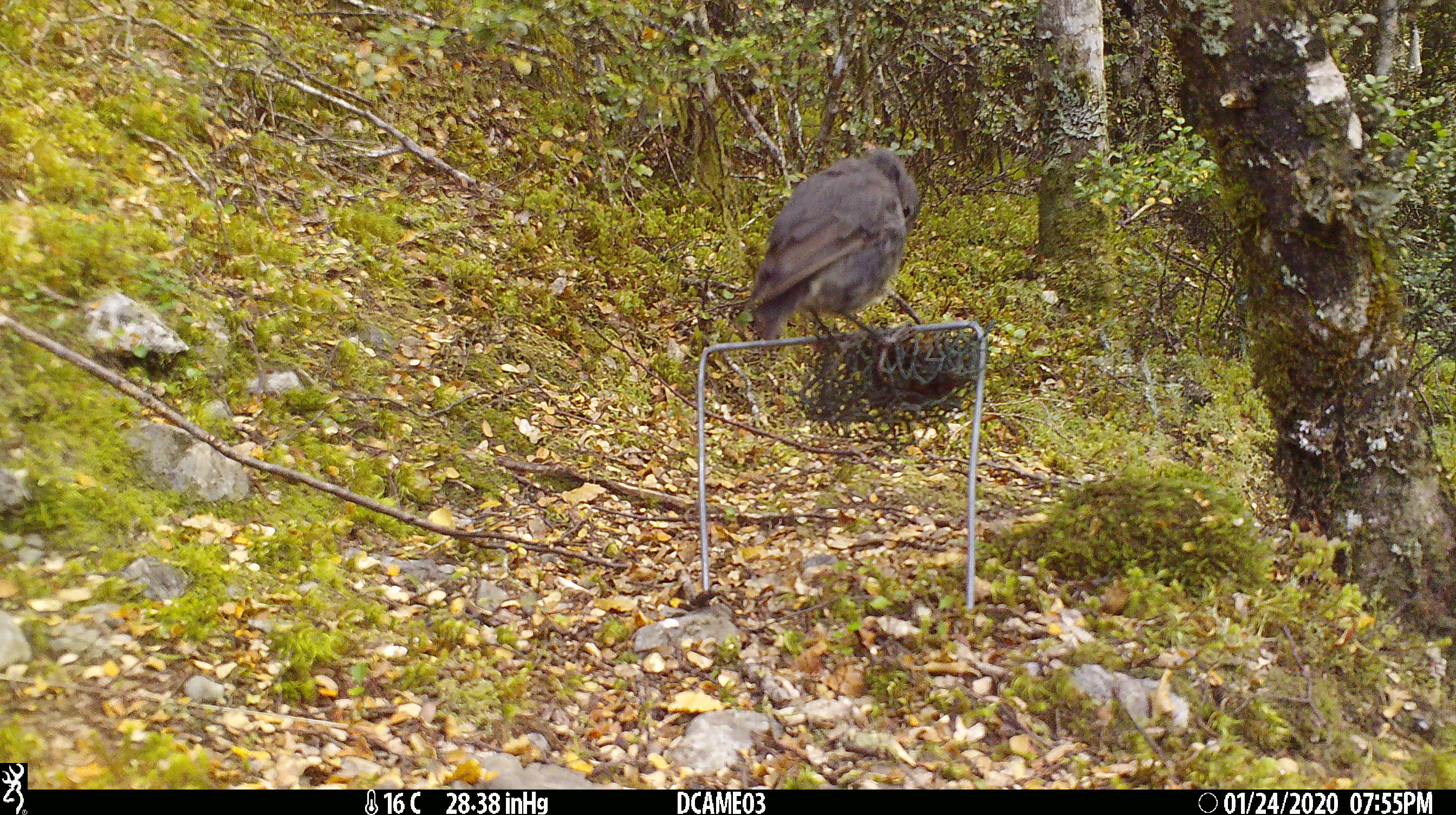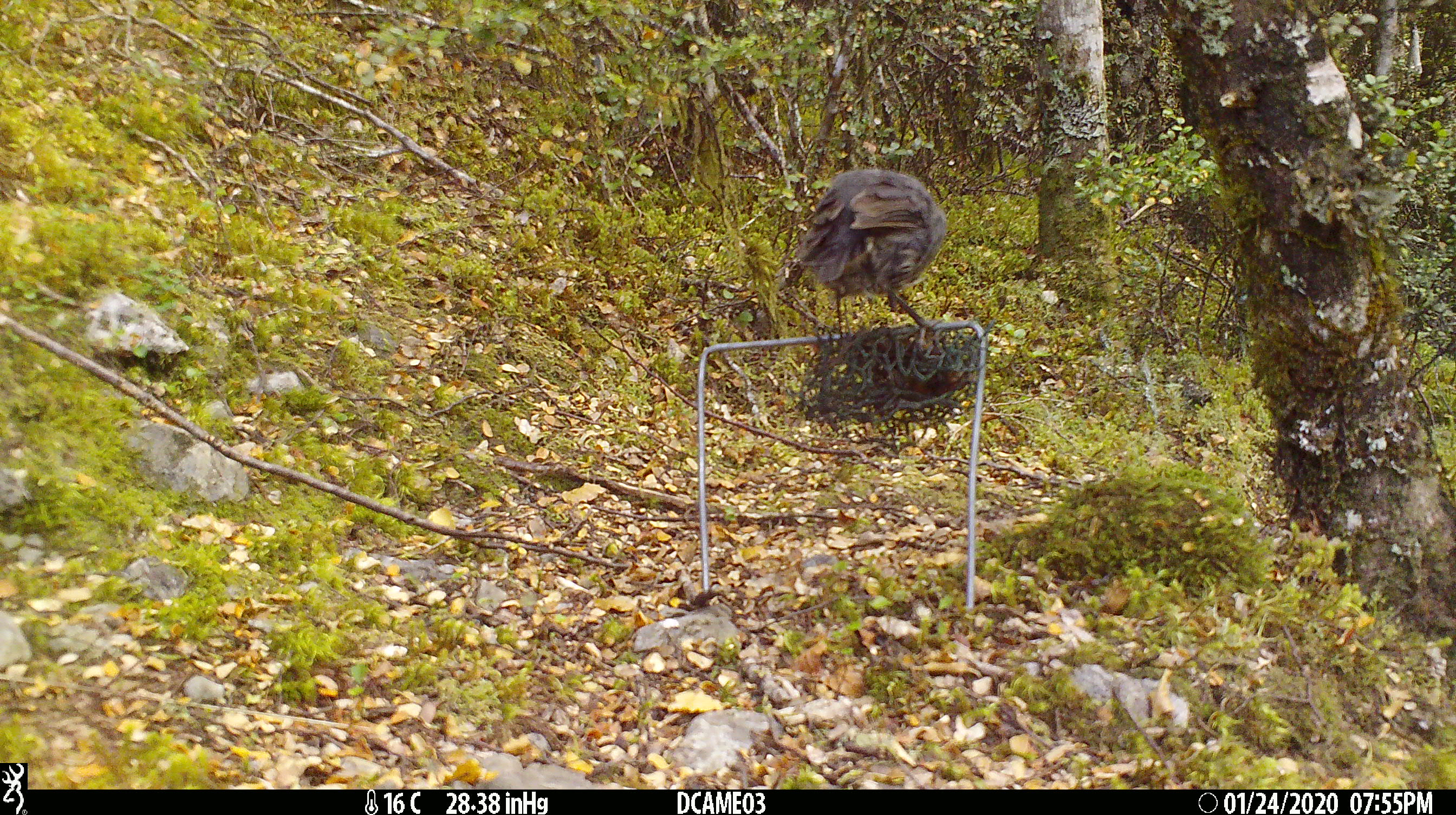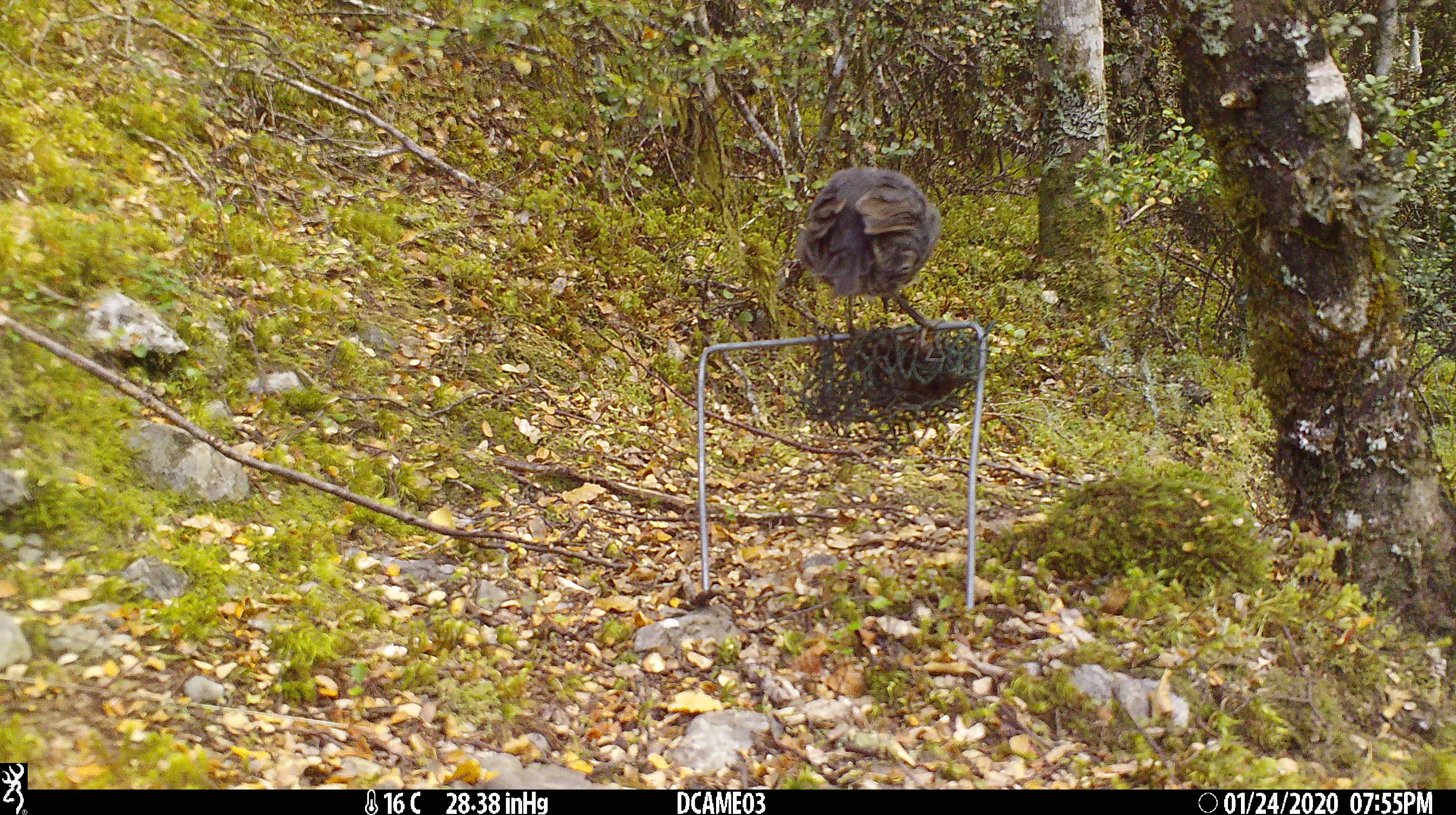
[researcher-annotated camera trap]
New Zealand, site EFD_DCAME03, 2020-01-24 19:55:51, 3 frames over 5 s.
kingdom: Animalia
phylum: Chordata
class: Aves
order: Passeriformes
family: Petroicidae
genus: Petroica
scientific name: Petroica australis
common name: new zealand robin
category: robin